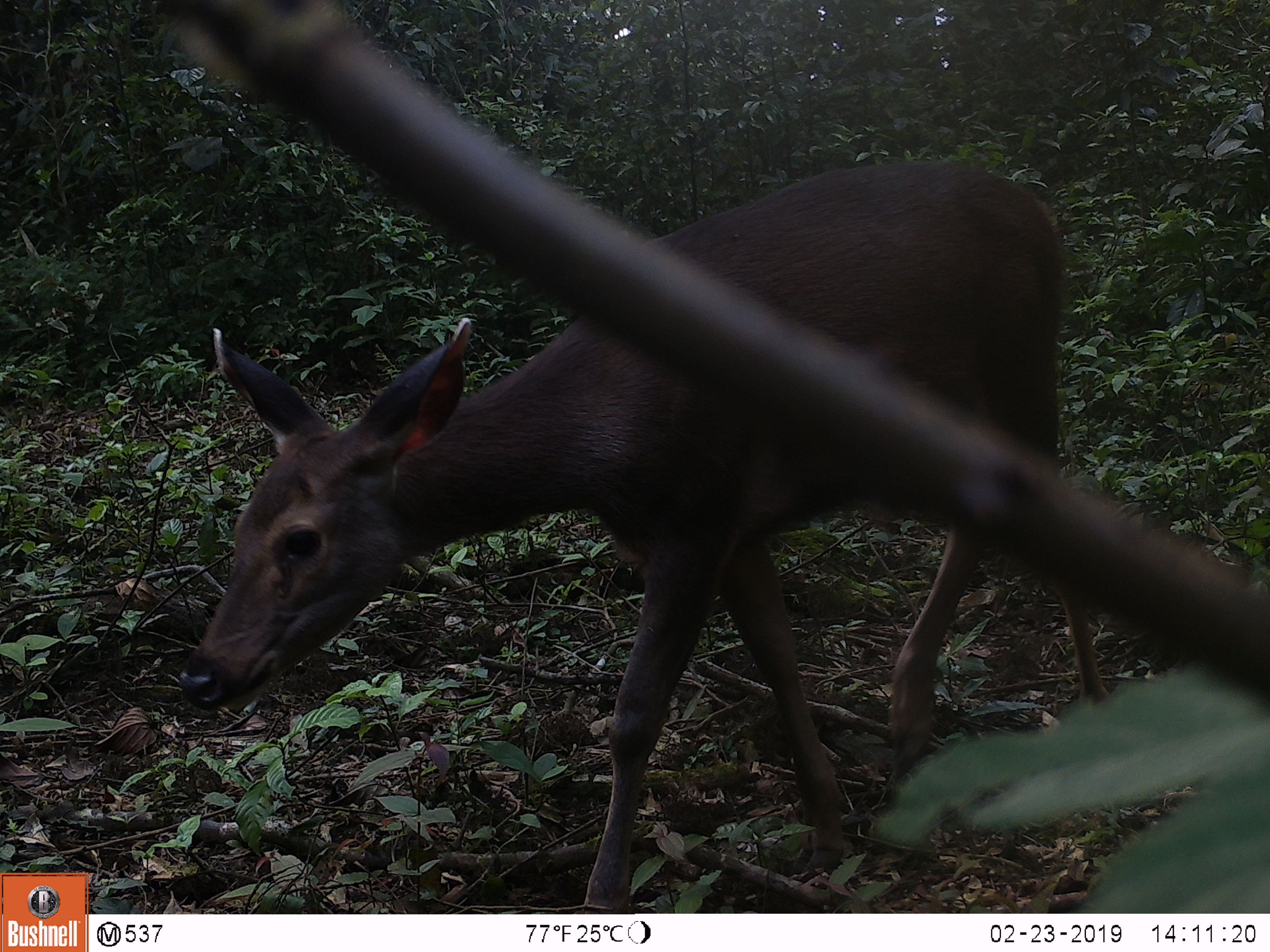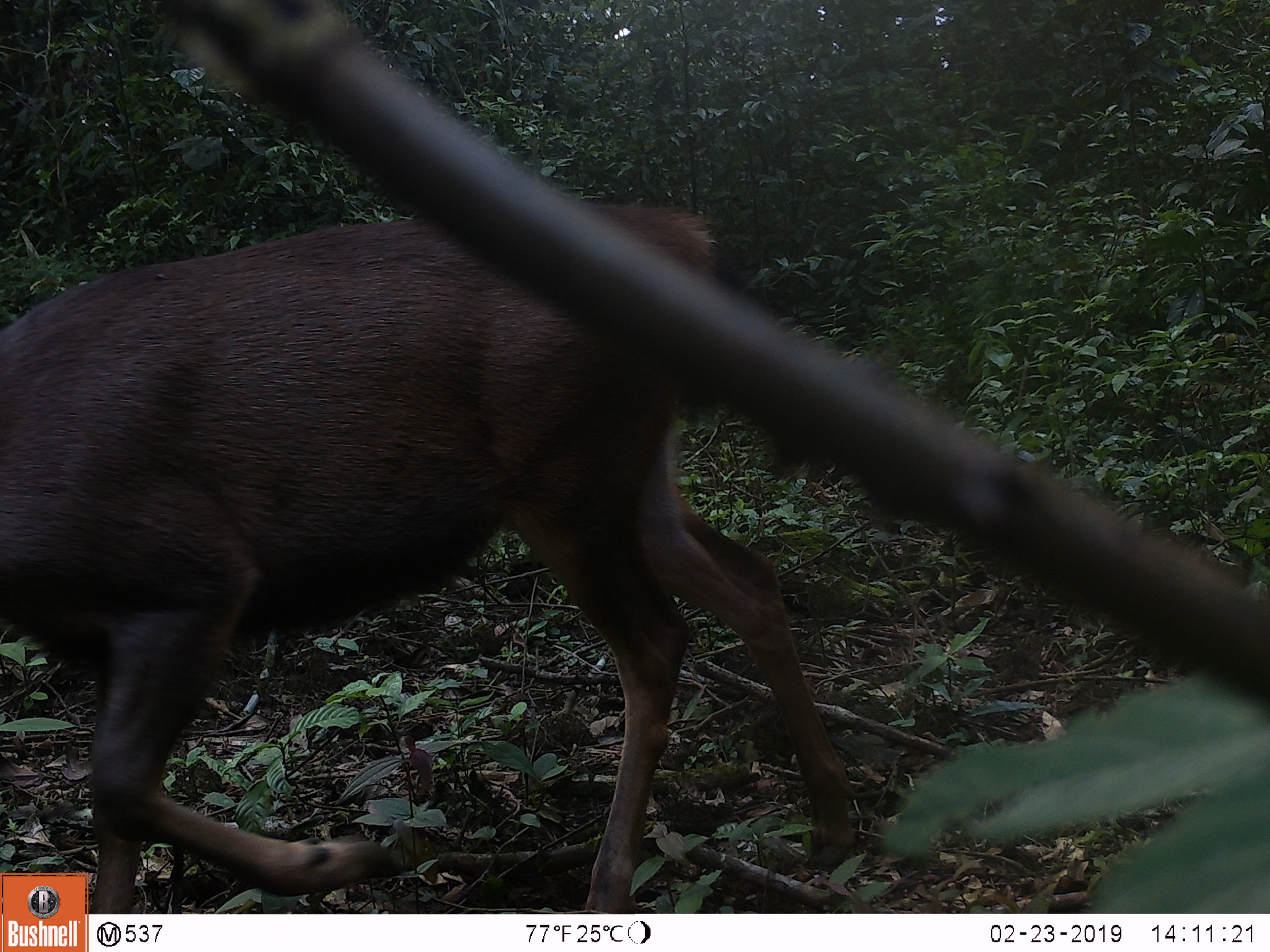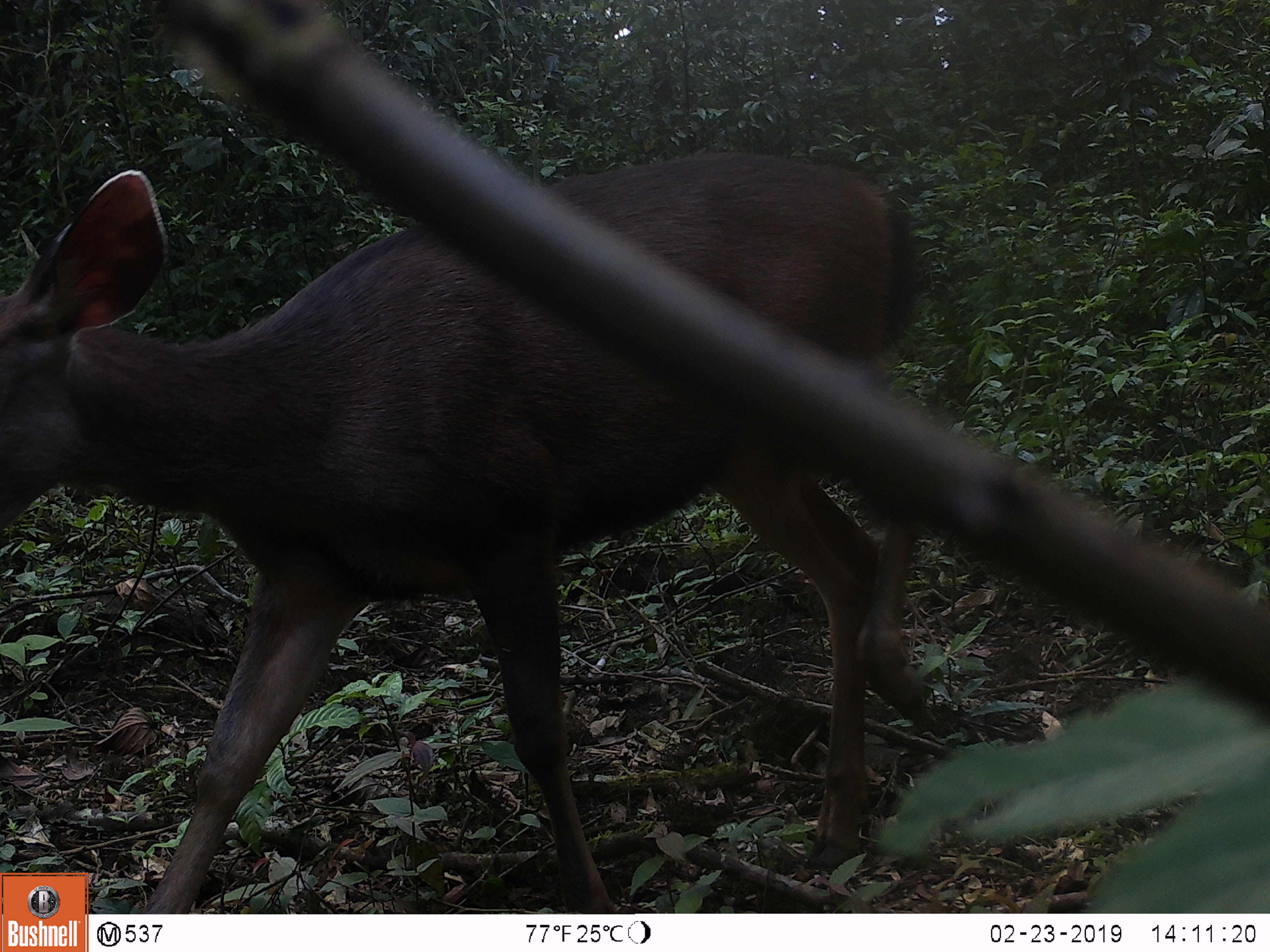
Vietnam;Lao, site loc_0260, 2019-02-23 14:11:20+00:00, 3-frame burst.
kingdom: Animalia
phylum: Chordata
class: Mammalia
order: Artiodactyla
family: Cervidae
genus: Rusa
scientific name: Rusa unicolor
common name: sambar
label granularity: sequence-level